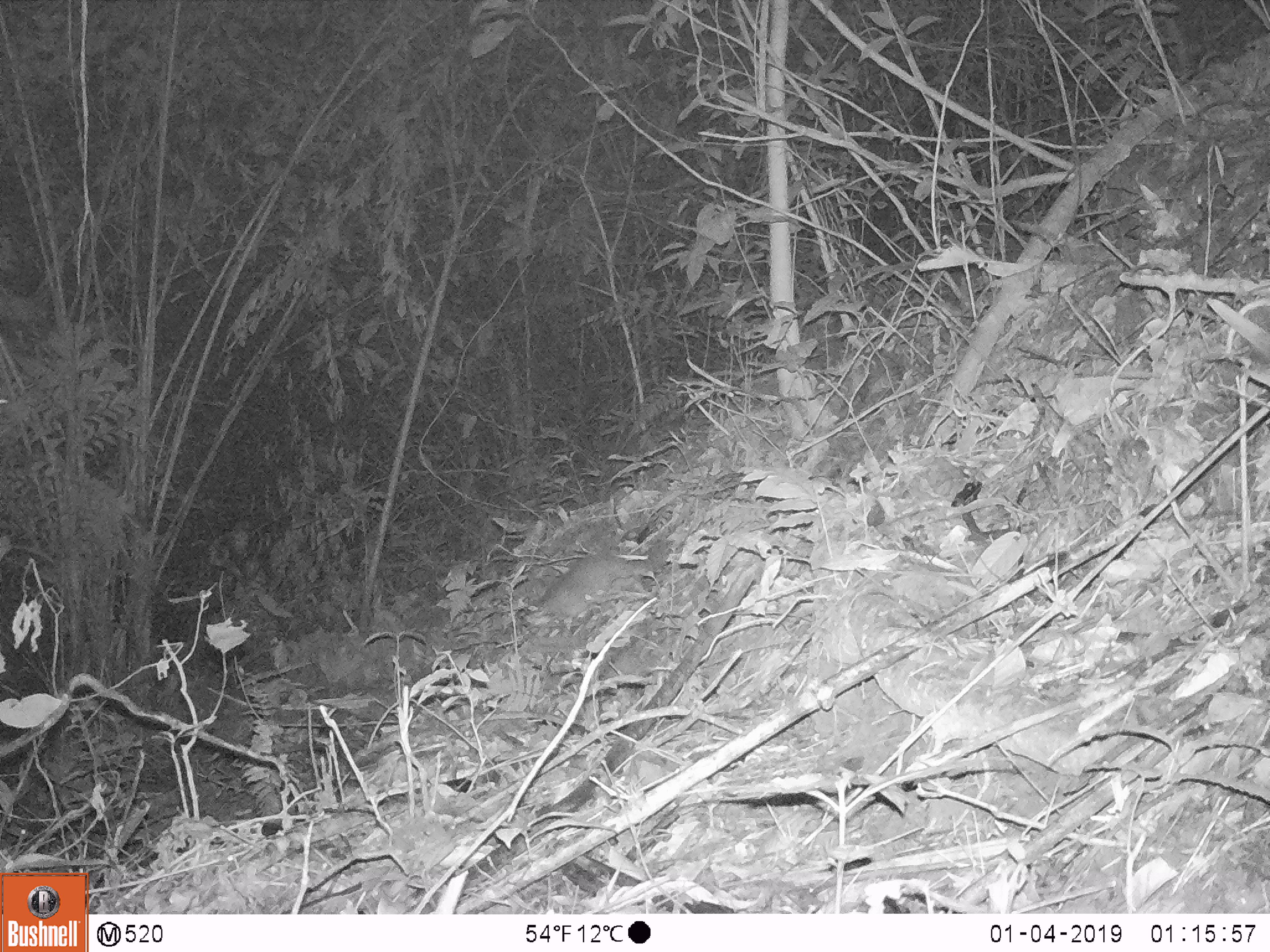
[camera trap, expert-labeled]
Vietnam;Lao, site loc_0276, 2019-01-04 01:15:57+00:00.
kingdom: Animalia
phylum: Chordata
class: Mammalia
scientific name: Mammalia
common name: mammal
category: unidentified small mammal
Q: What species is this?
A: Unidentified small mammal (mammal) (Mammalia).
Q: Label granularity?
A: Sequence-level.